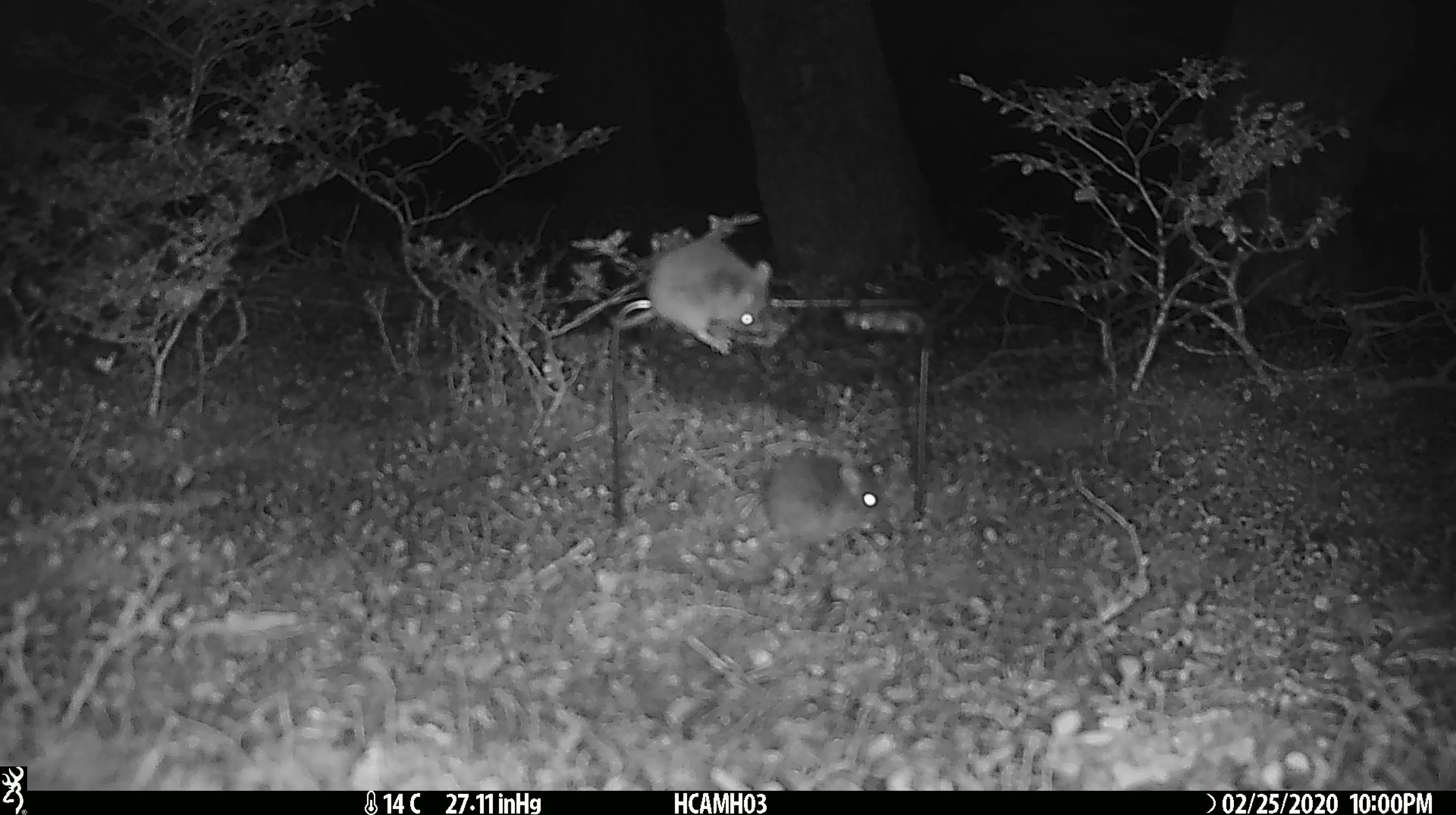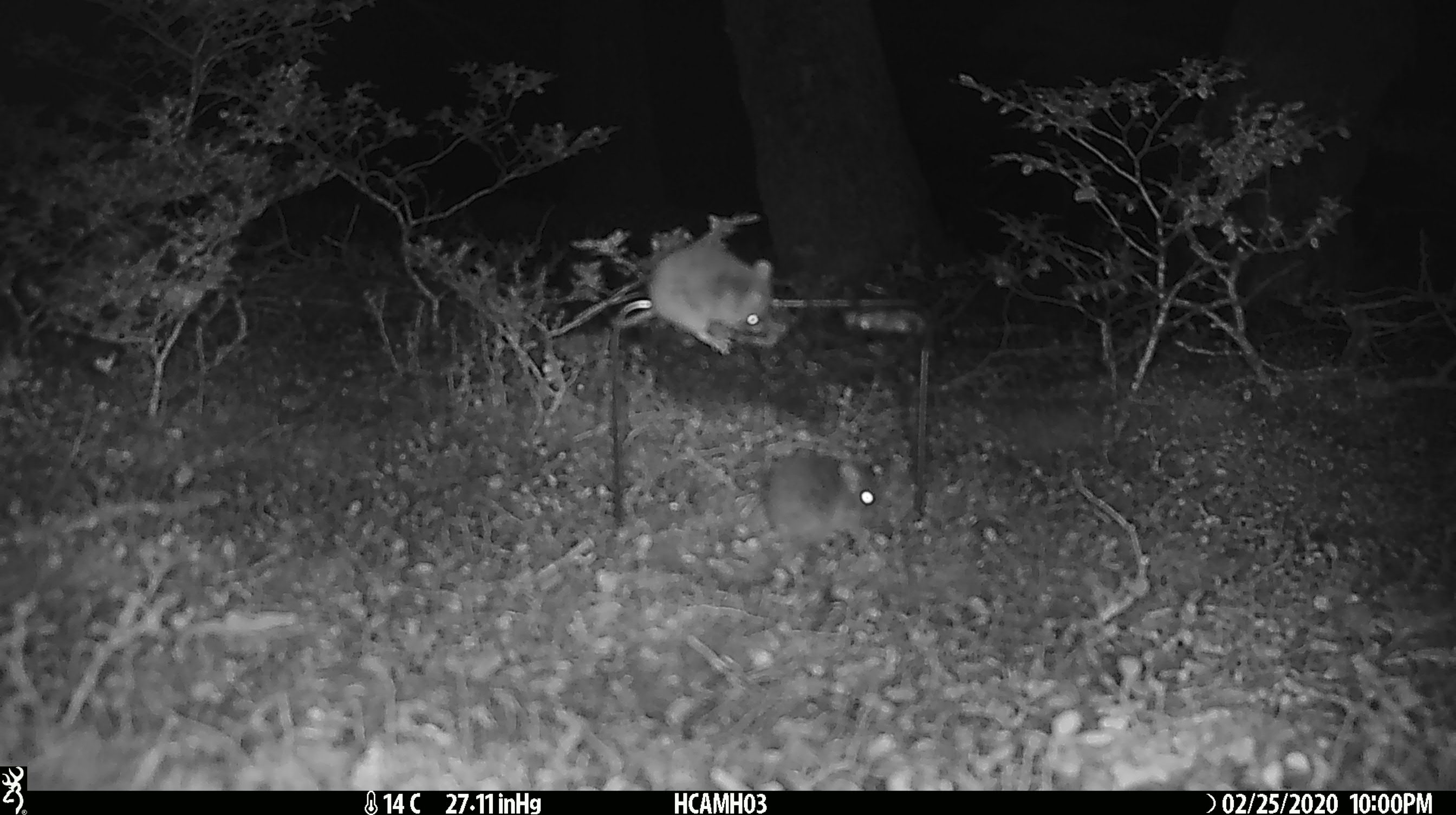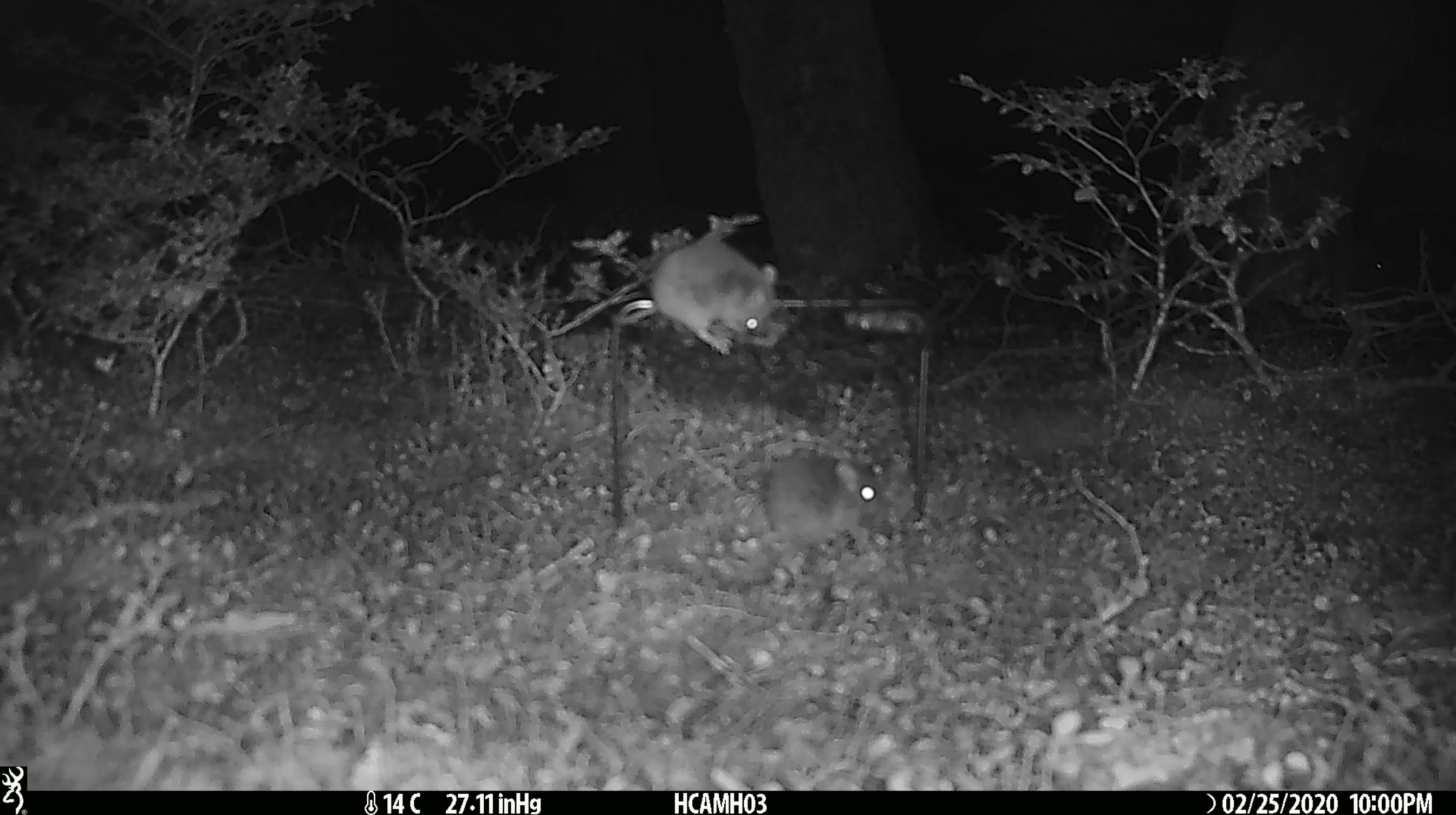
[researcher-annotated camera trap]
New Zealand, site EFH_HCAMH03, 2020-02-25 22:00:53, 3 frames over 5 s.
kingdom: Animalia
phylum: Chordata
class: Mammalia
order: Rodentia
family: Muridae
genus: Mus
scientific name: Mus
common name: mouse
Mouse (Mus).